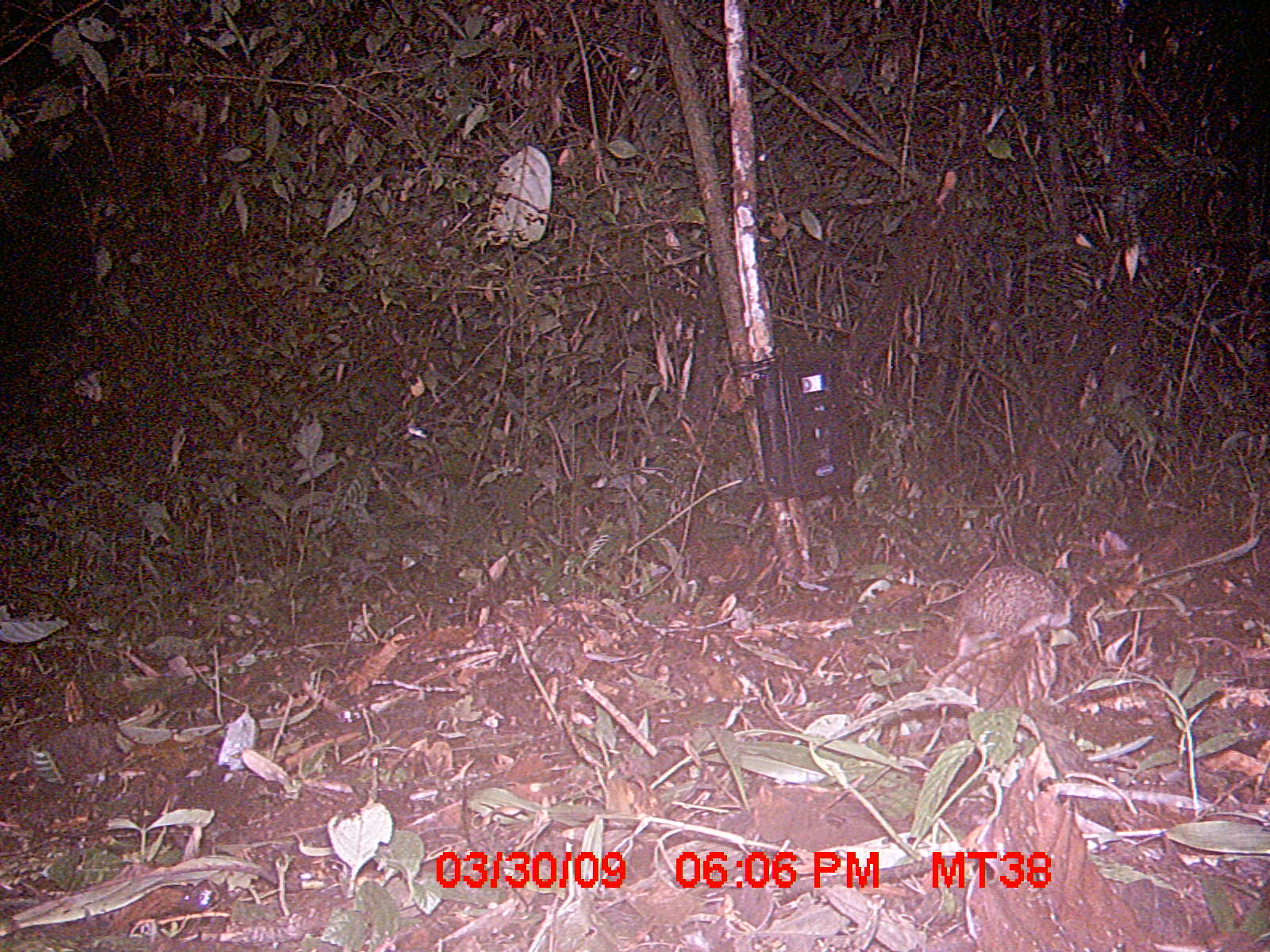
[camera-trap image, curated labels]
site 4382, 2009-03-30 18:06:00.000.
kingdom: Animalia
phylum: Chordata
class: Mammalia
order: Afrosoricida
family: Tenrecidae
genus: Setifer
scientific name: Setifer setosus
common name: greater hedgehog tenrec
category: setifer sp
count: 1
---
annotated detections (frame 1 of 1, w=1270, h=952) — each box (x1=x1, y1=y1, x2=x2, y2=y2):
setifer sp: (x1=955, y1=564, x2=1072, y2=656)